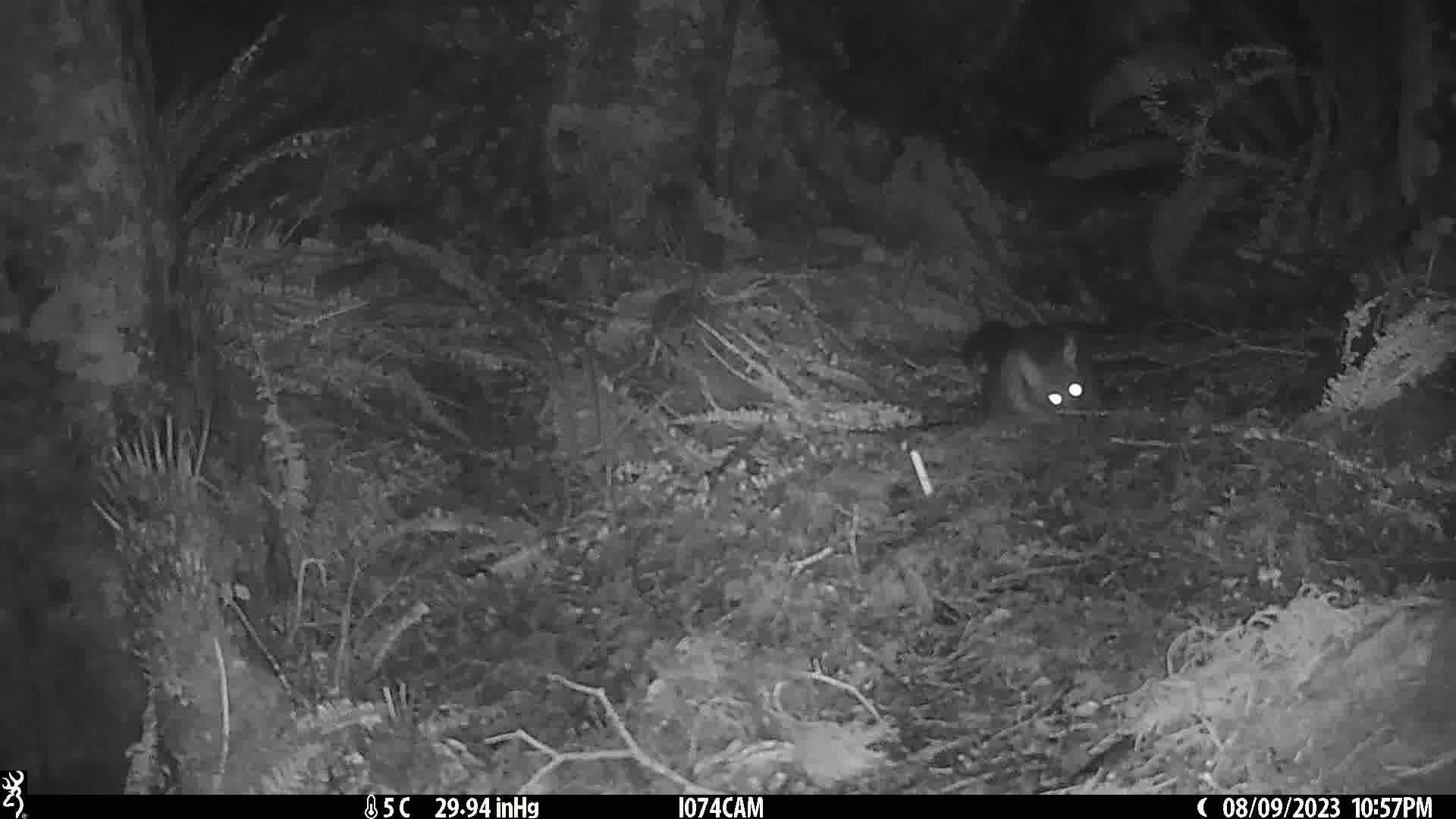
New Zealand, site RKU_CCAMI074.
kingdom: Animalia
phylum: Chordata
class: Mammalia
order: Diprotodontia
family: Phalangeridae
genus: Trichosurus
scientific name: Trichosurus vulpecula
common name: common brushtail possum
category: possum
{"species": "possum (common brushtail possum) (Trichosurus vulpecula)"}